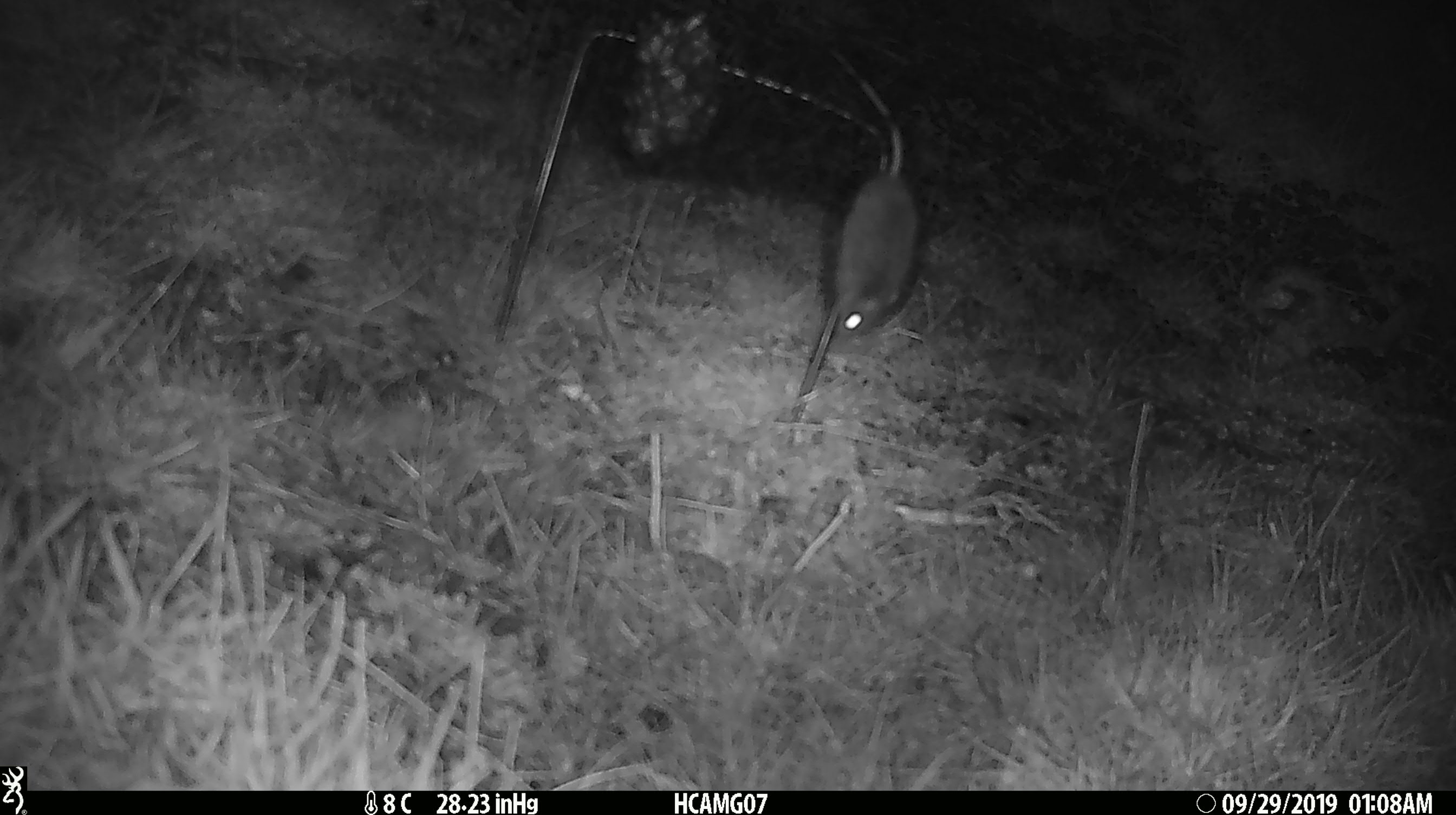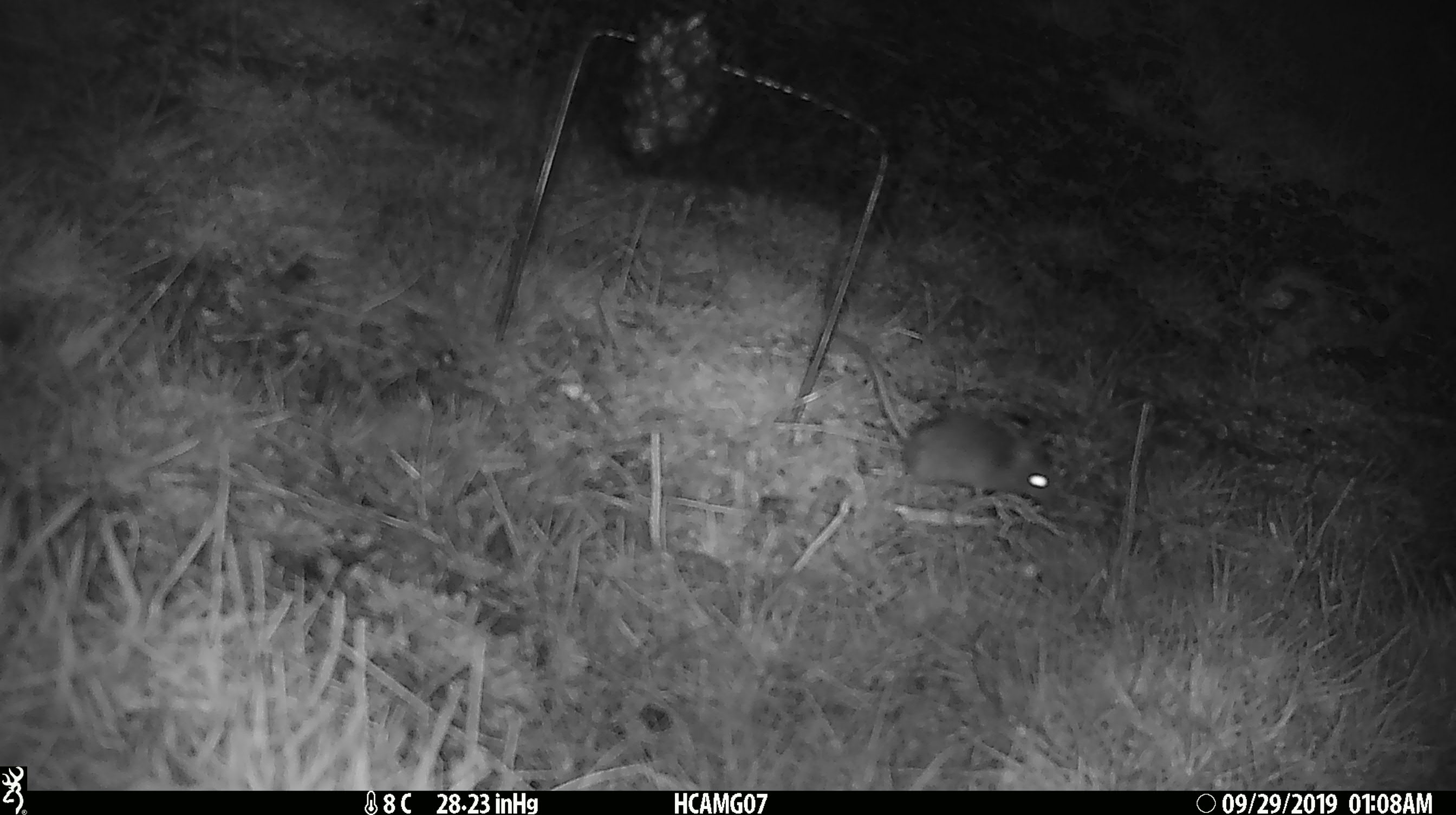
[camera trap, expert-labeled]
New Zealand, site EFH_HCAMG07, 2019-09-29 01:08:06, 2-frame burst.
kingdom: Animalia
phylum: Chordata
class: Mammalia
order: Rodentia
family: Muridae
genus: Mus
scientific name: Mus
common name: mouse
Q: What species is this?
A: Mouse (Mus).